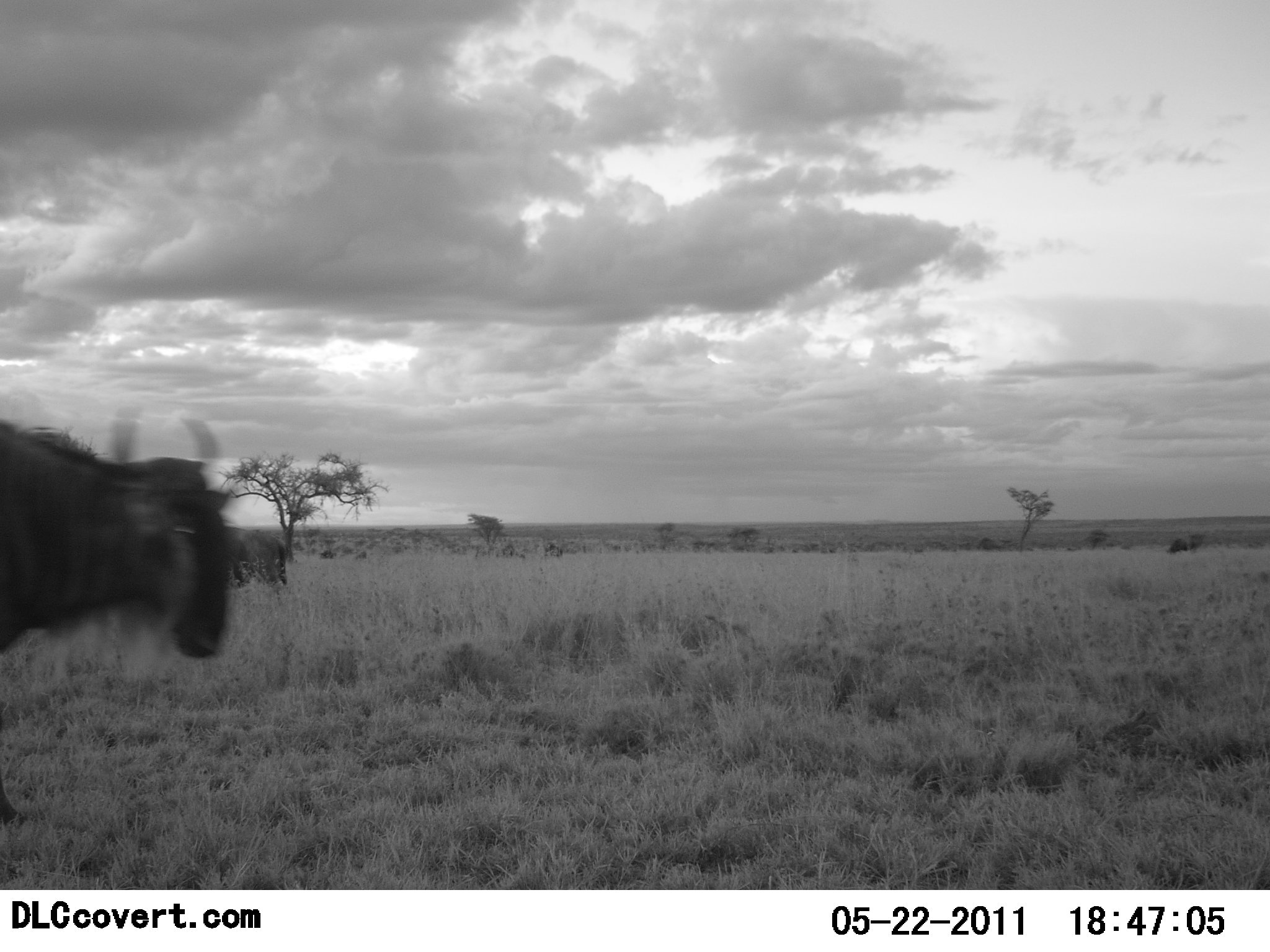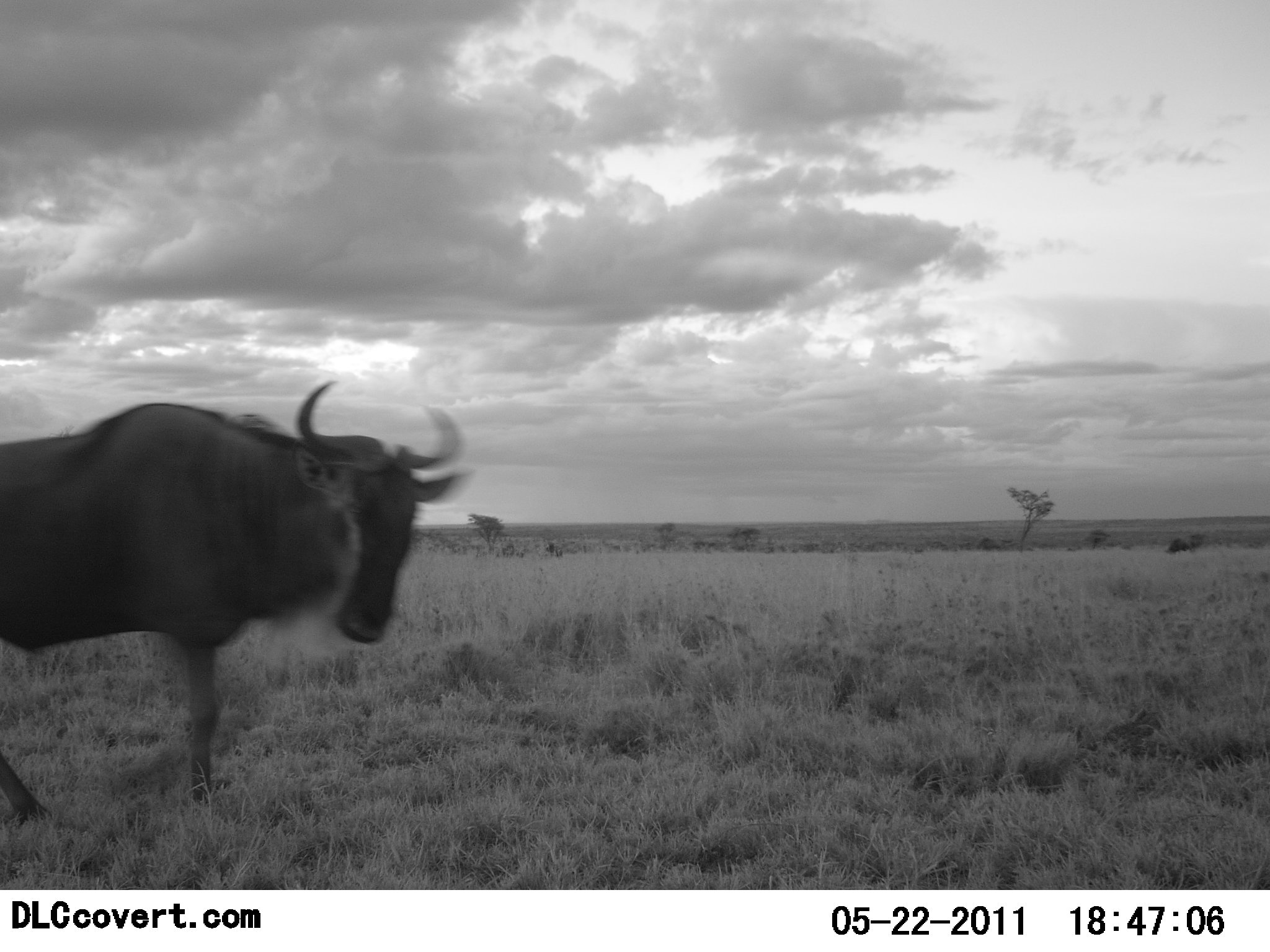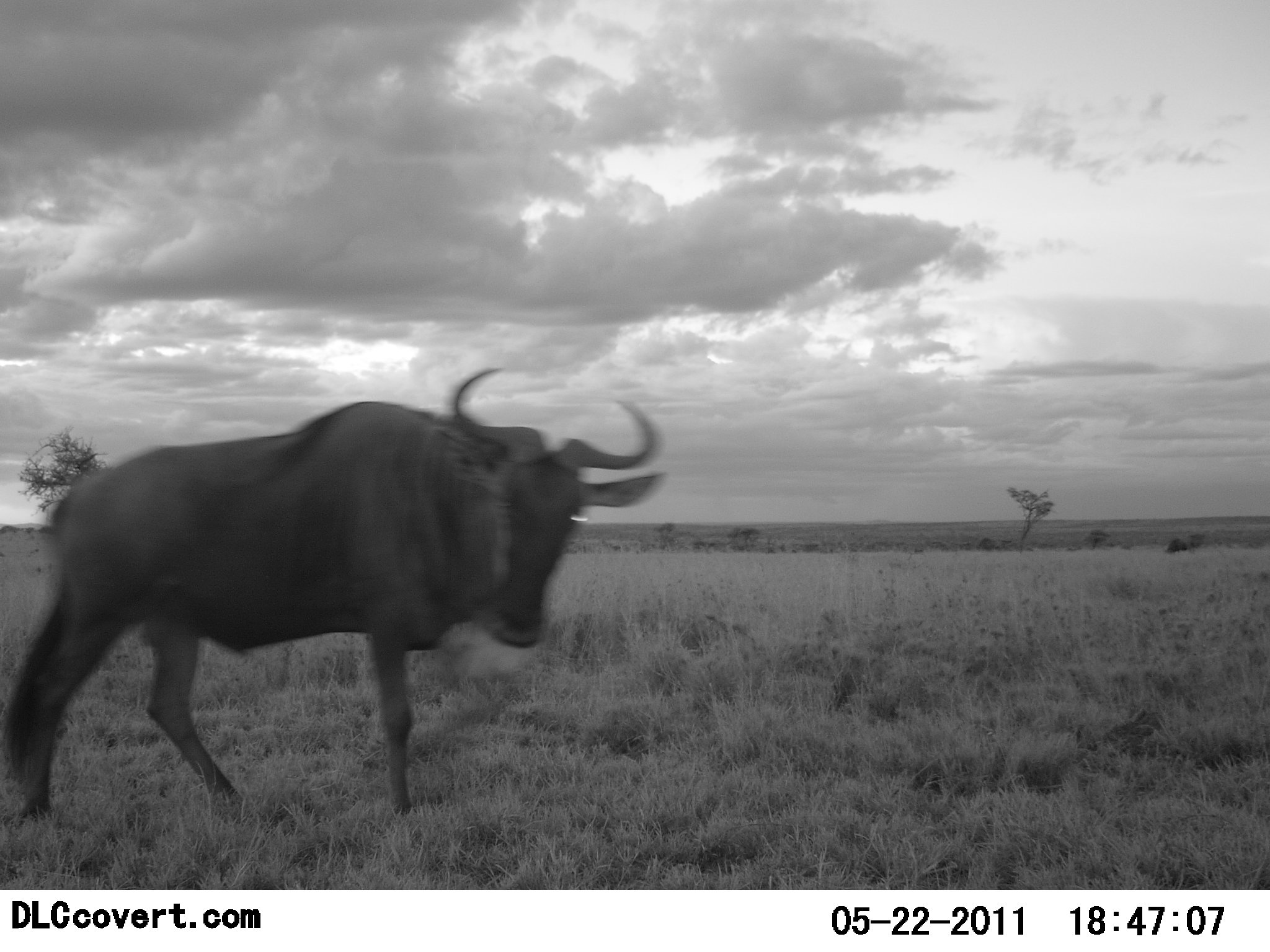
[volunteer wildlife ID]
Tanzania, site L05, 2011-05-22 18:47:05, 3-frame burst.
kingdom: Animalia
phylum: Chordata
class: Mammalia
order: Artiodactyla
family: Bovidae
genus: Connochaetes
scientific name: Connochaetes taurinus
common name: blue wildebeest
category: wildebeest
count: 1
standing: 27%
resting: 0%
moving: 82%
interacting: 0%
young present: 0%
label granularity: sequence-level